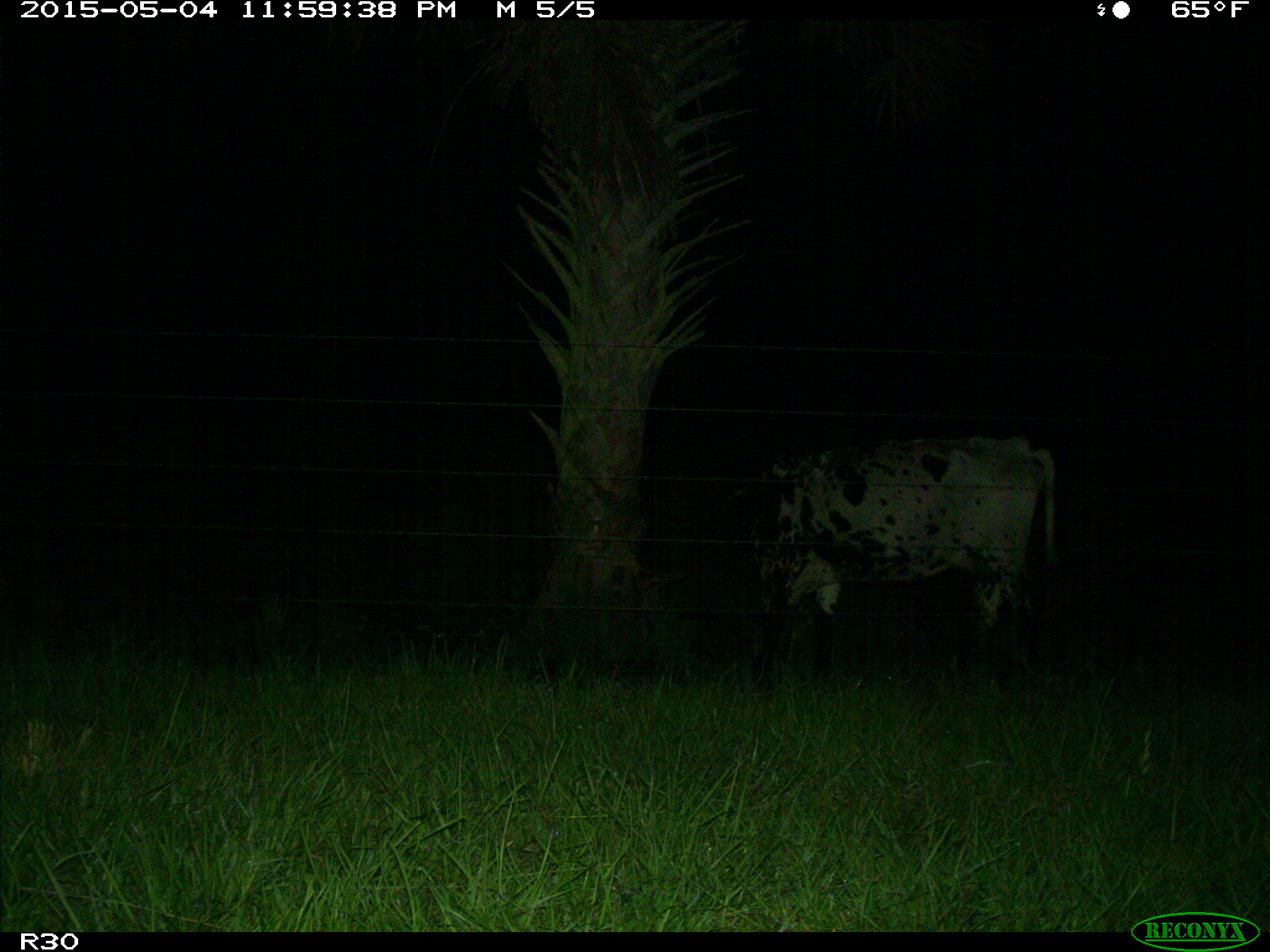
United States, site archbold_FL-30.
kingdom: Animalia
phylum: Chordata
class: Mammalia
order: Artiodactyla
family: Bovidae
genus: Bos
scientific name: Bos taurus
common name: domestic cow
Bos taurus (domestic cow).